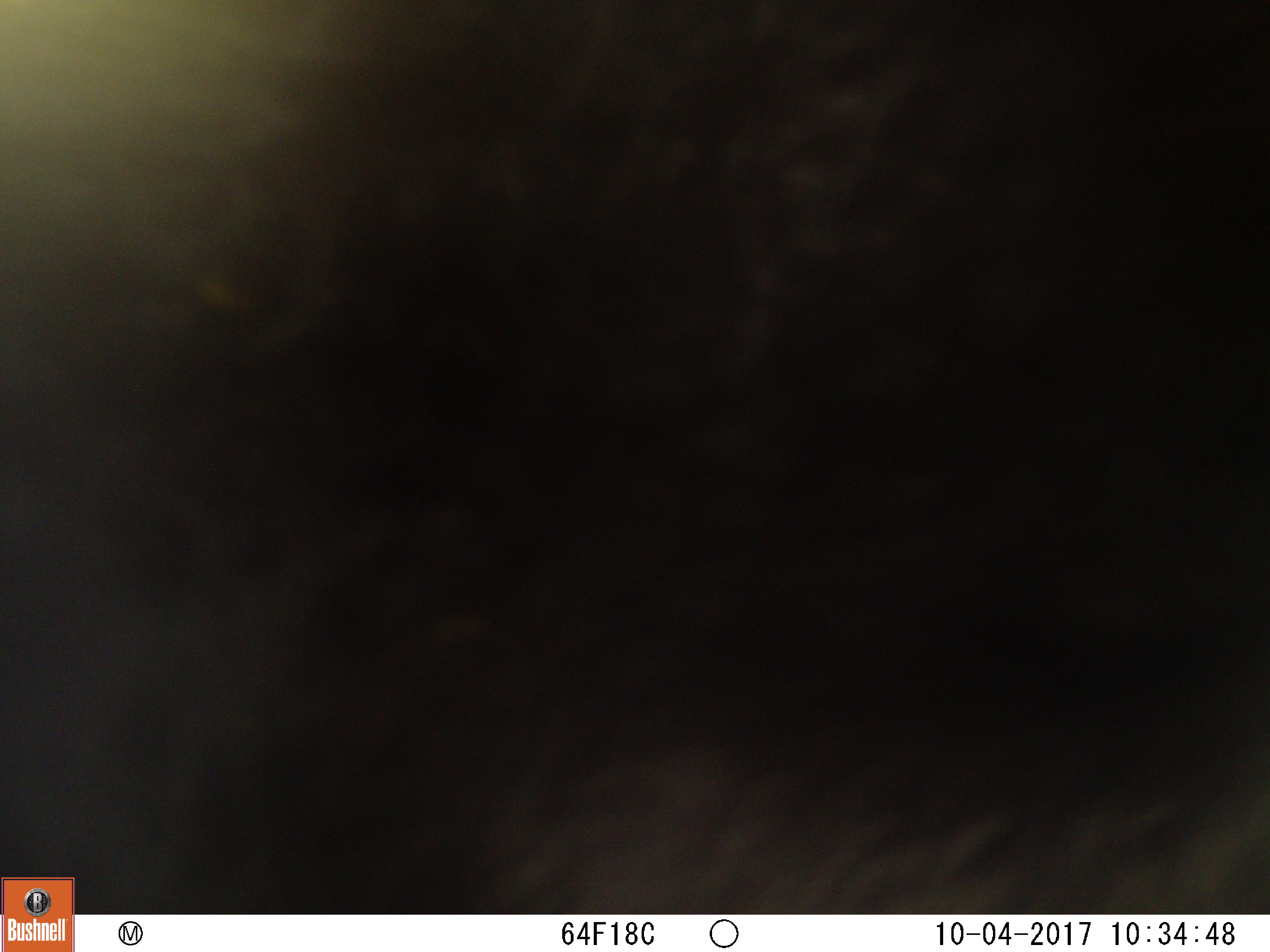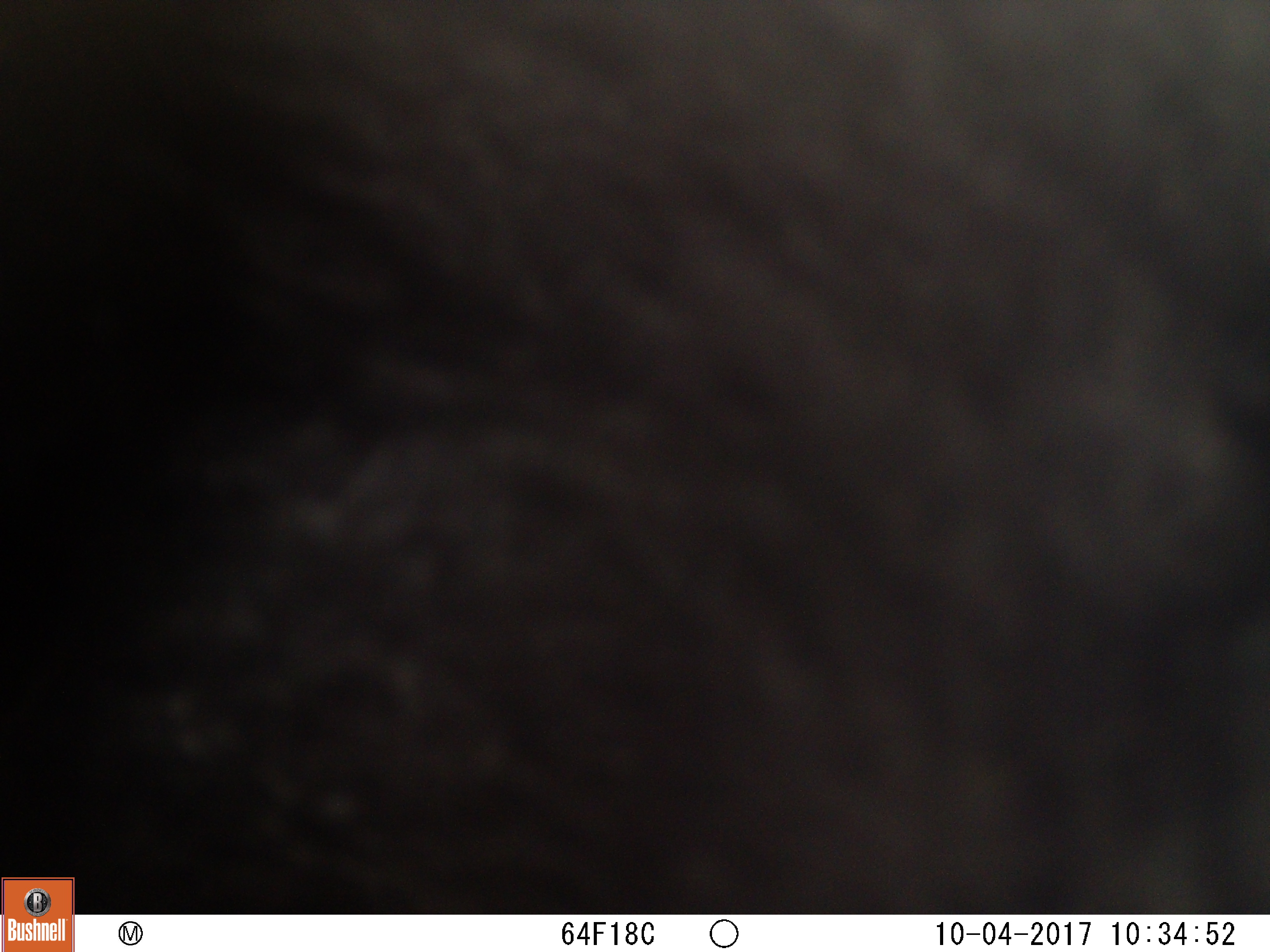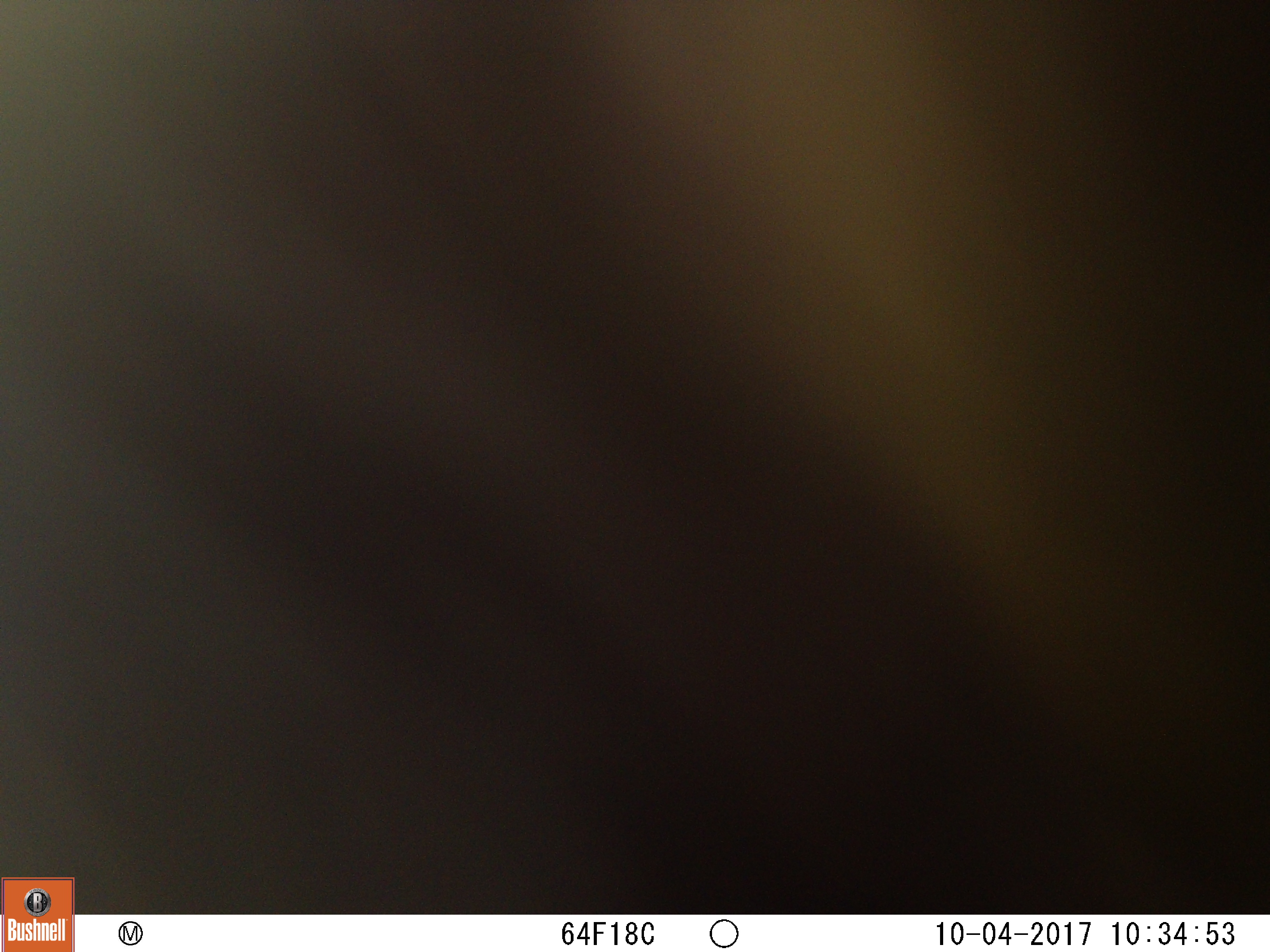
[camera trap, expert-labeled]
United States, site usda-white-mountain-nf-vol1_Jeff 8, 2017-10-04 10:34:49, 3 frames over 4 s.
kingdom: Animalia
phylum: Chordata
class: Mammalia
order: Carnivora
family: Ursidae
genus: Ursus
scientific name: Ursus americanus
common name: black bear